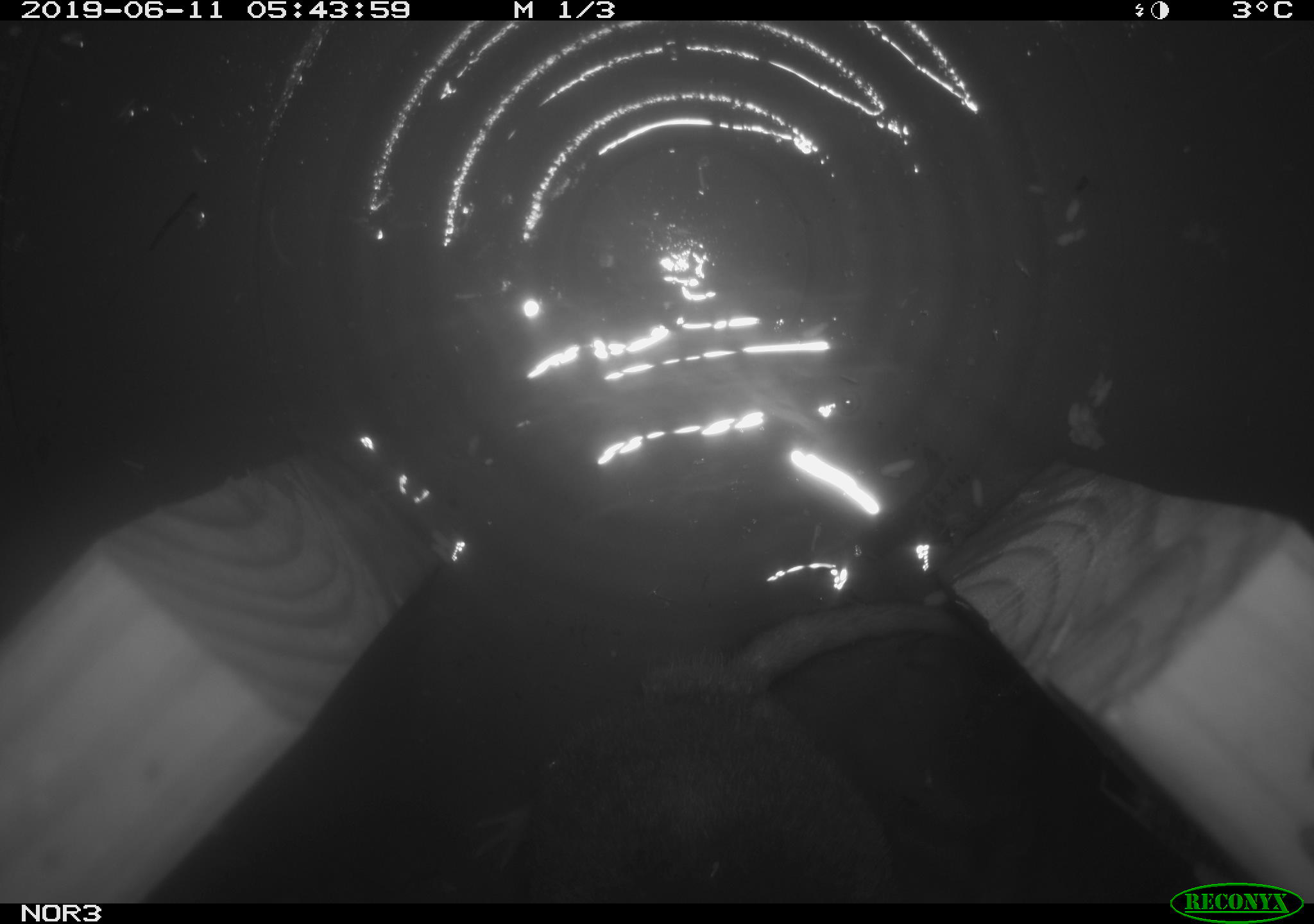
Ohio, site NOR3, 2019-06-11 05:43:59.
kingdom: Animalia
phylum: Chordata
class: Mammalia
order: Eulipotyphla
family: Talpidae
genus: Condylura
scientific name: Condylura cristata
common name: star-nosed mole